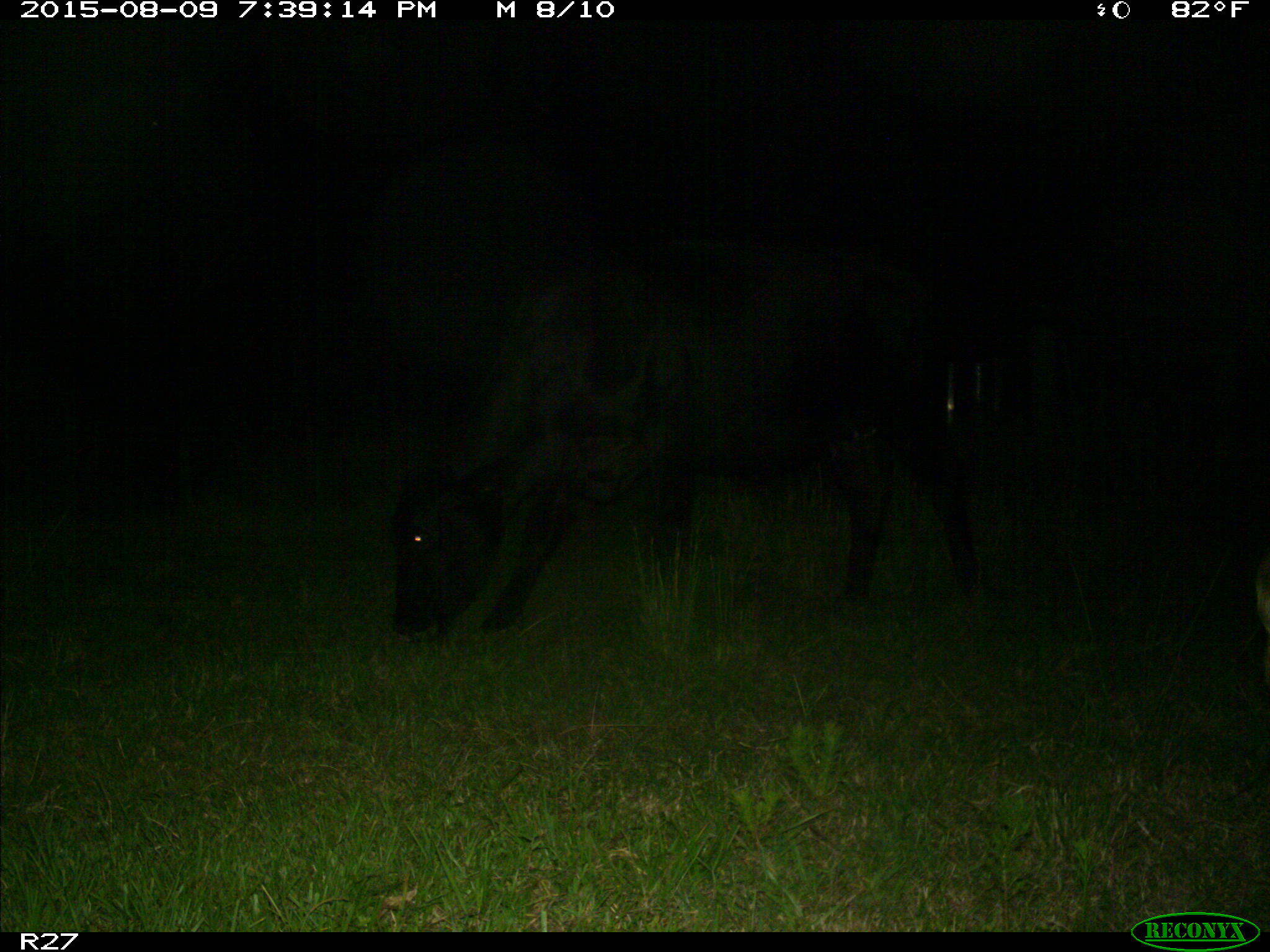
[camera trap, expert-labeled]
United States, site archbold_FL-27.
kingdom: Animalia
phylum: Chordata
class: Mammalia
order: Artiodactyla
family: Bovidae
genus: Bos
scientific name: Bos taurus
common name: domestic cow